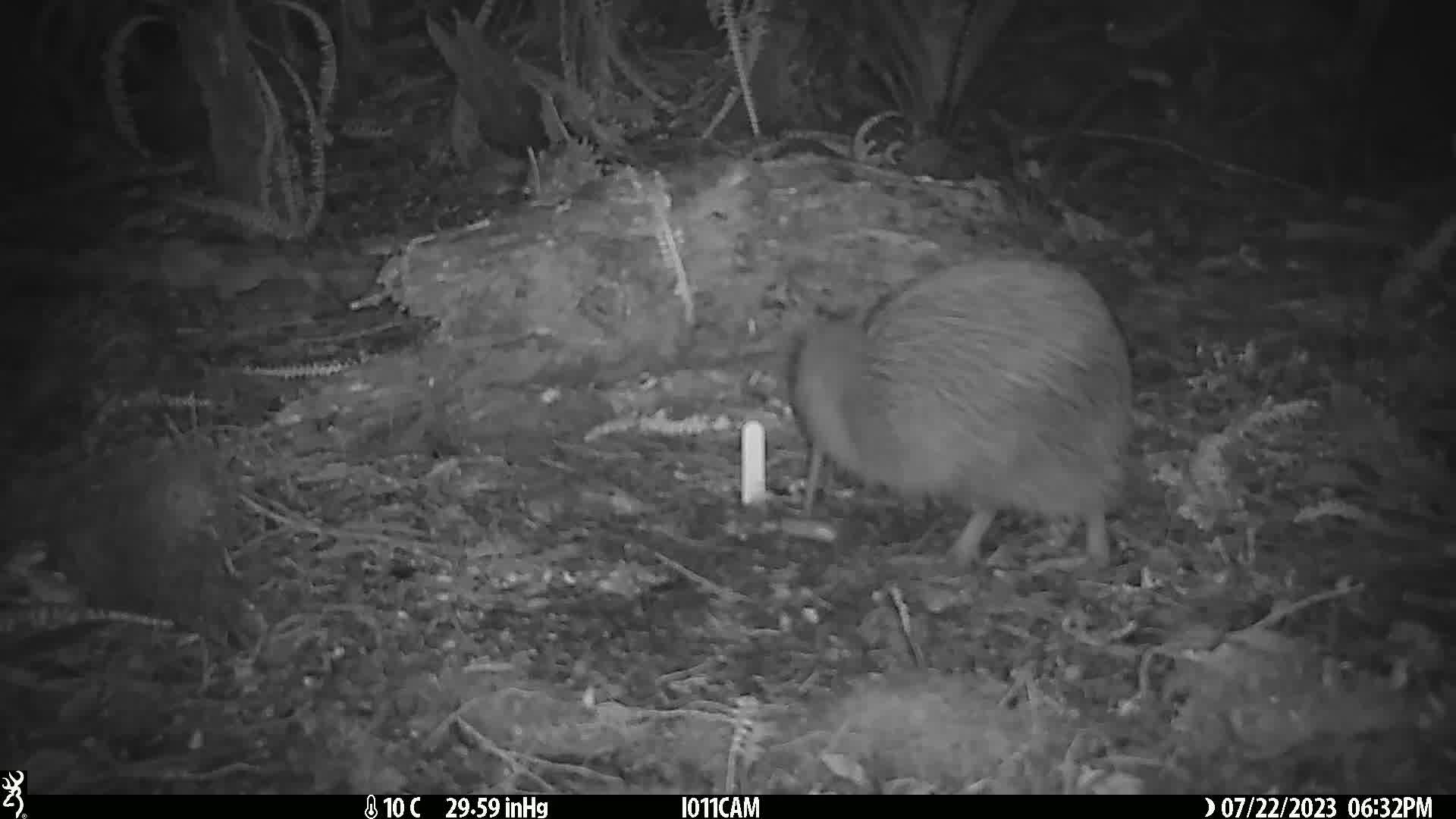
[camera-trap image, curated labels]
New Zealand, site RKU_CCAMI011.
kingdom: Animalia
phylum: Chordata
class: Aves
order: Apterygiformes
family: Apterygidae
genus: Apteryx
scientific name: Apteryx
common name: kiwi